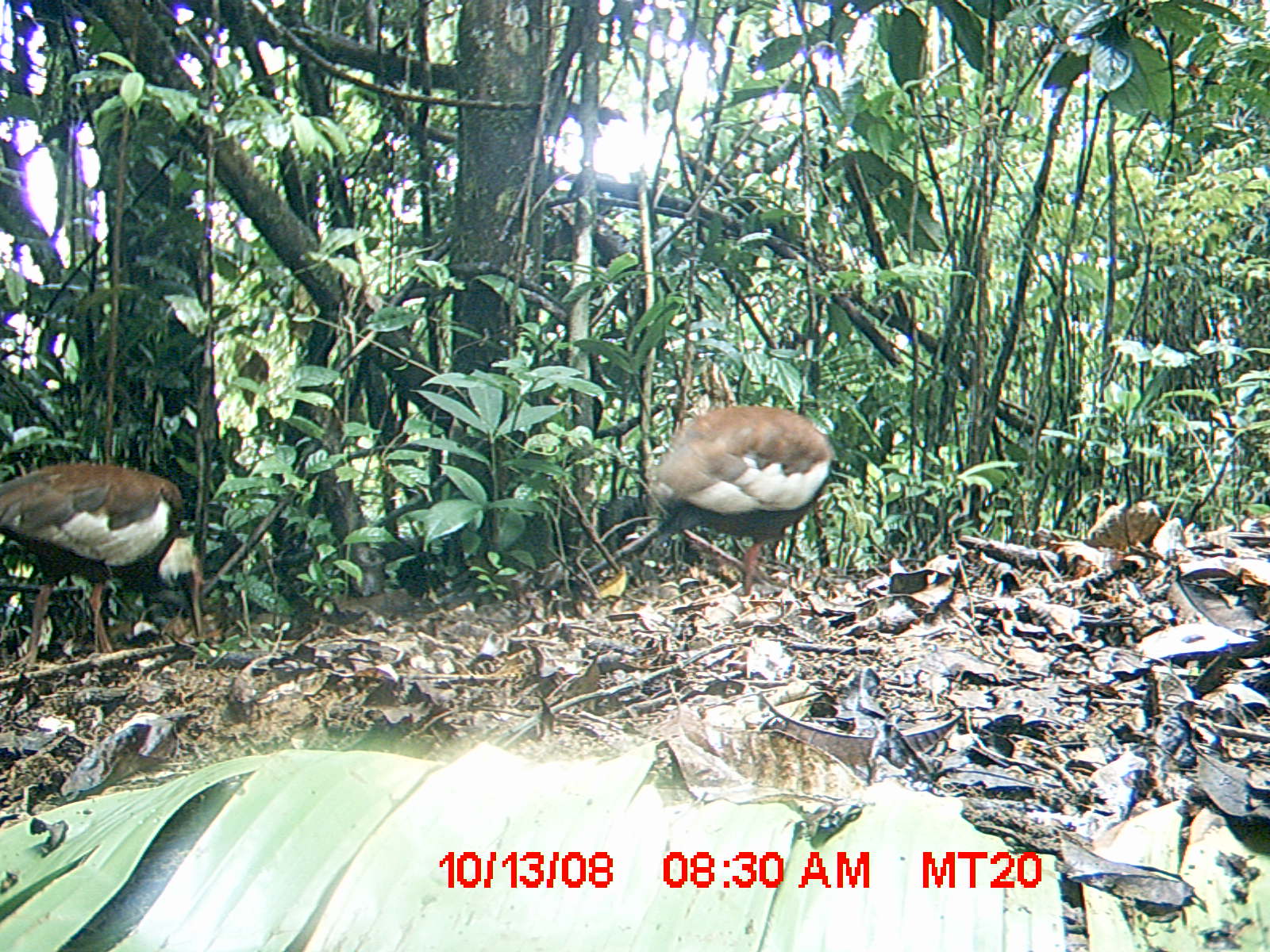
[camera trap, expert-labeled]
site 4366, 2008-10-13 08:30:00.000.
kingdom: Animalia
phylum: Chordata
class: Aves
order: Pelecaniformes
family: Threskiornithidae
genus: Lophotibis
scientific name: Lophotibis cristata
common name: madagascan ibis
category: lophotibis cristataa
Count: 2.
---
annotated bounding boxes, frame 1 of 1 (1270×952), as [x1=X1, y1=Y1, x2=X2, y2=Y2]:
lophotibis cristataa: [x1=0, y1=461, x2=206, y2=668]; [x1=639, y1=403, x2=835, y2=594]